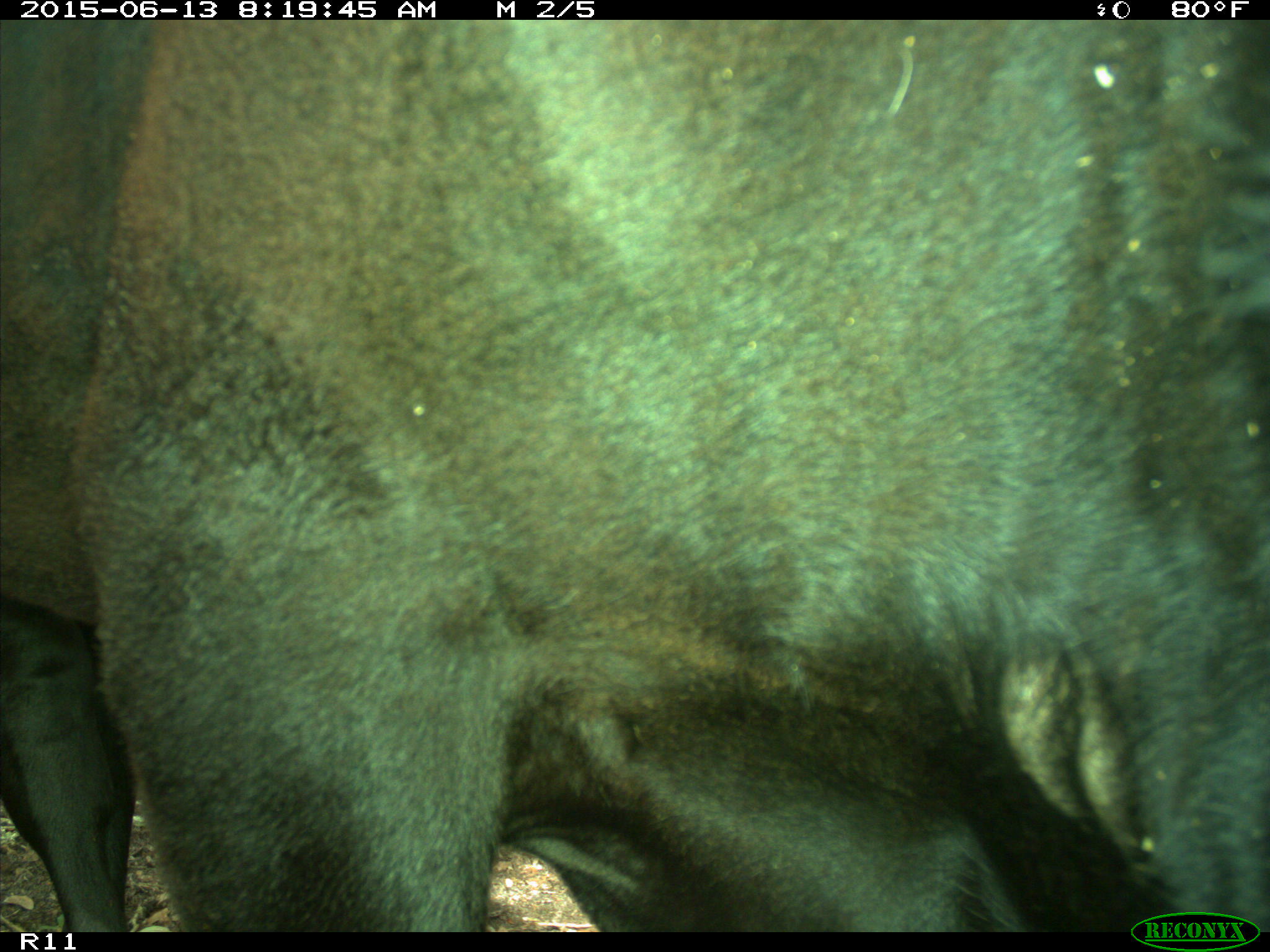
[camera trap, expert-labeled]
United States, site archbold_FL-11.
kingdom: Animalia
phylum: Chordata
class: Mammalia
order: Artiodactyla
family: Bovidae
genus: Bos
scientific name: Bos taurus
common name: domestic cow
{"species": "Bos taurus (domestic cow)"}